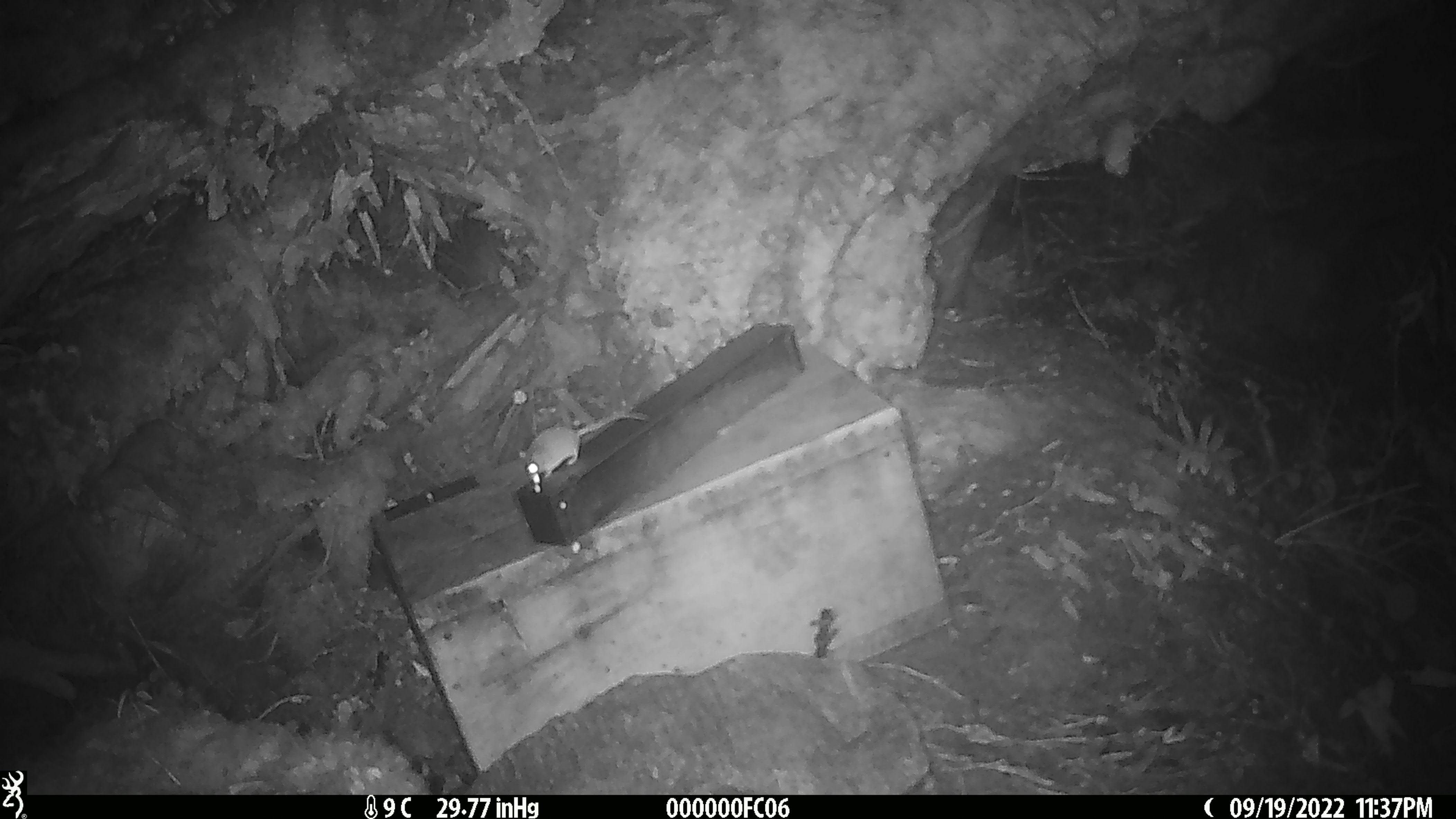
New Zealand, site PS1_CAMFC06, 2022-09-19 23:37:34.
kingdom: Animalia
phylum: Chordata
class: Mammalia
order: Rodentia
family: Muridae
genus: Mus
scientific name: Mus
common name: mouse